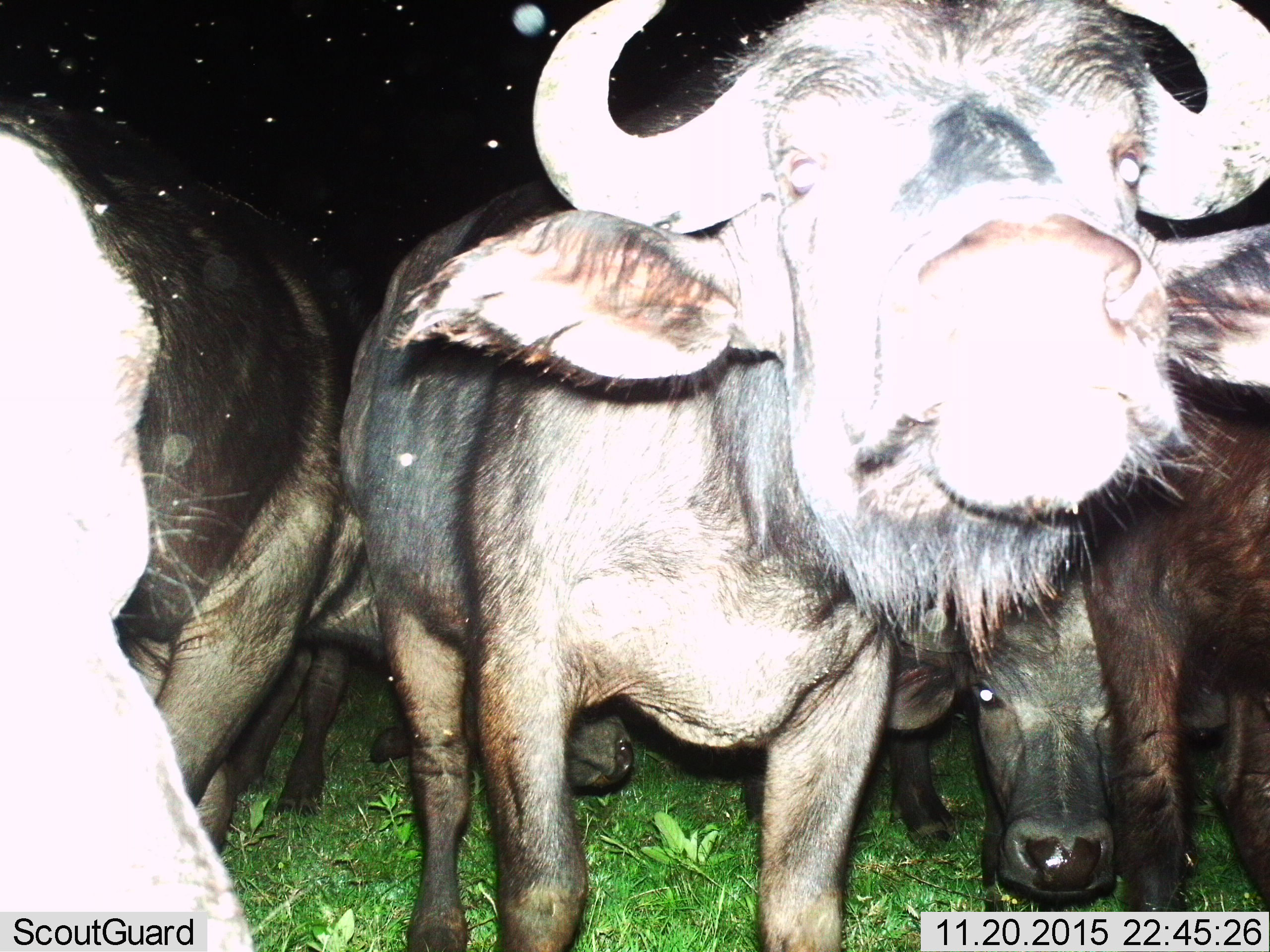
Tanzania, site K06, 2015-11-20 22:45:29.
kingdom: Animalia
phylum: Chordata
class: Mammalia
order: Artiodactyla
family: Bovidae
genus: Syncerus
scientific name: Syncerus caffer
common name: cape buffalo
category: buffalo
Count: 6.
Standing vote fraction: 100%.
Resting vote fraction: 0%.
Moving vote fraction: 25%.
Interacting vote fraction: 12%.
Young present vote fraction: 12%.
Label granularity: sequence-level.